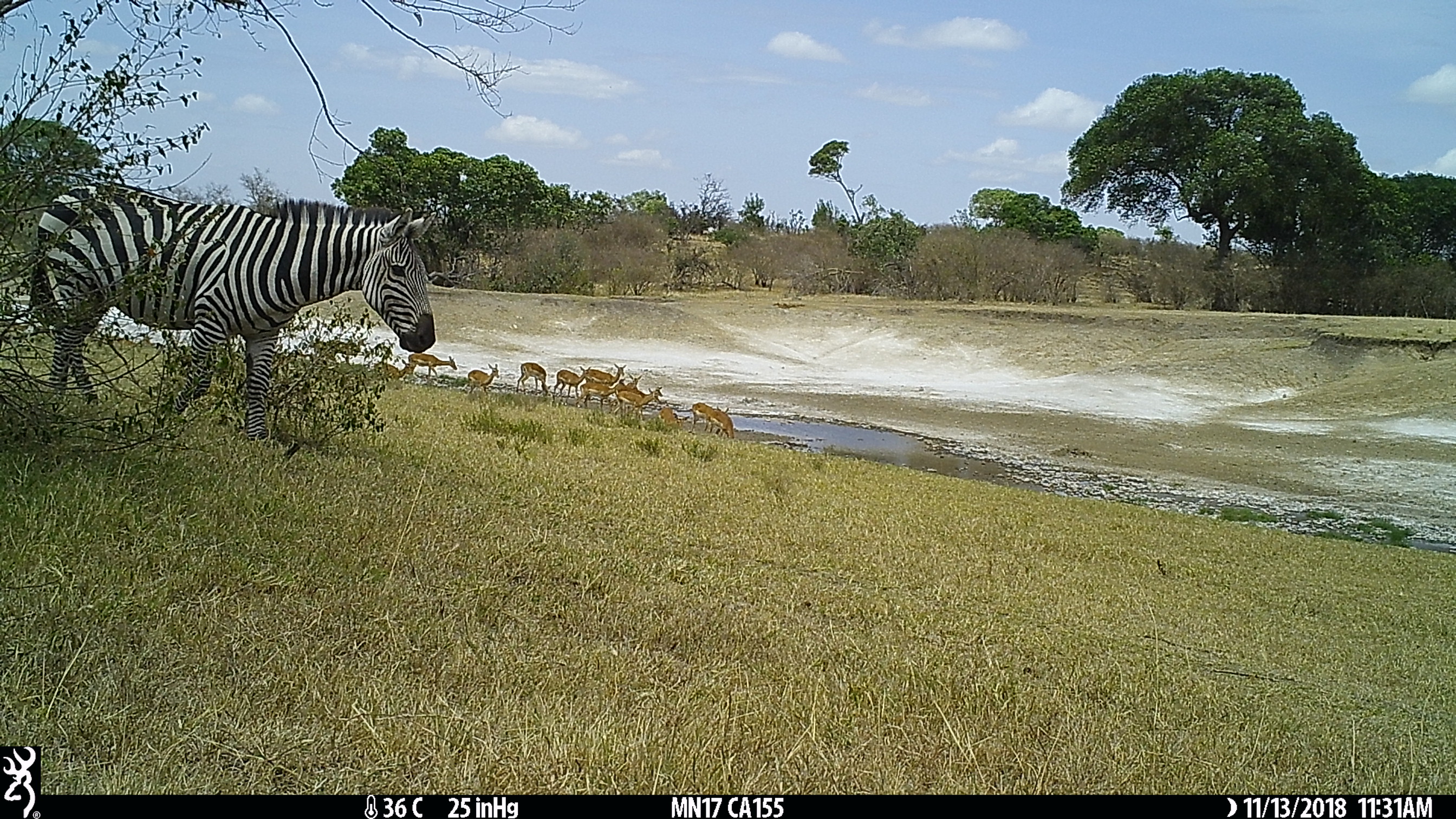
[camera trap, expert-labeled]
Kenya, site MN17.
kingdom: Animalia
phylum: Chordata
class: Mammalia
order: Artiodactyla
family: Bovidae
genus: Aepyceros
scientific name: Aepyceros melampus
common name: impala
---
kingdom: Animalia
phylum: Chordata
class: Mammalia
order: Perissodactyla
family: Equidae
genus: Equus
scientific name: Equus quagga burchellii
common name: burchell's zebra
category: zebra